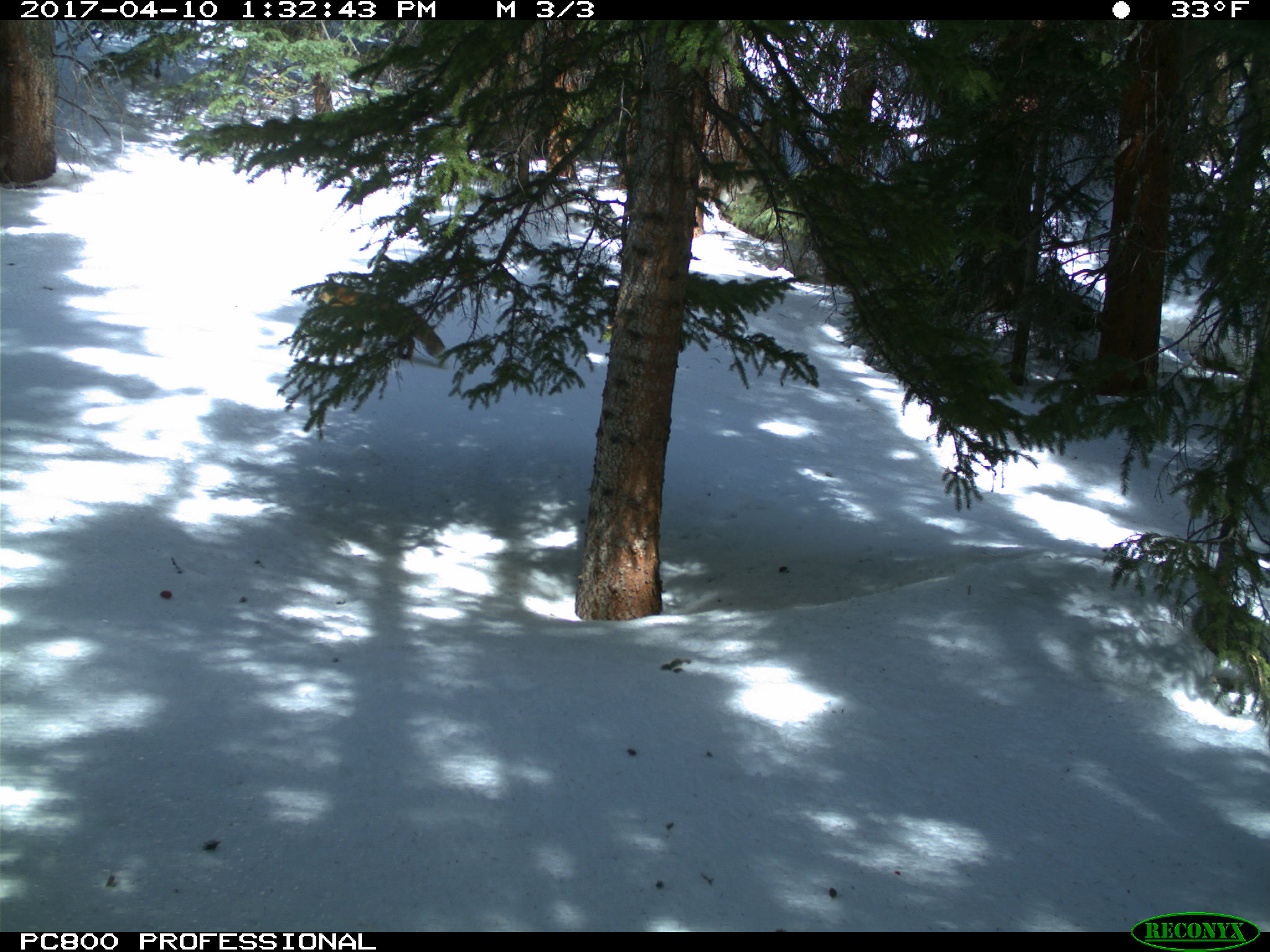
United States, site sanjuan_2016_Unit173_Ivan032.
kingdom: Animalia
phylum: Chordata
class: Mammalia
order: Carnivora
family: Canidae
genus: Vulpes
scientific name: Vulpes vulpes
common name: red fox